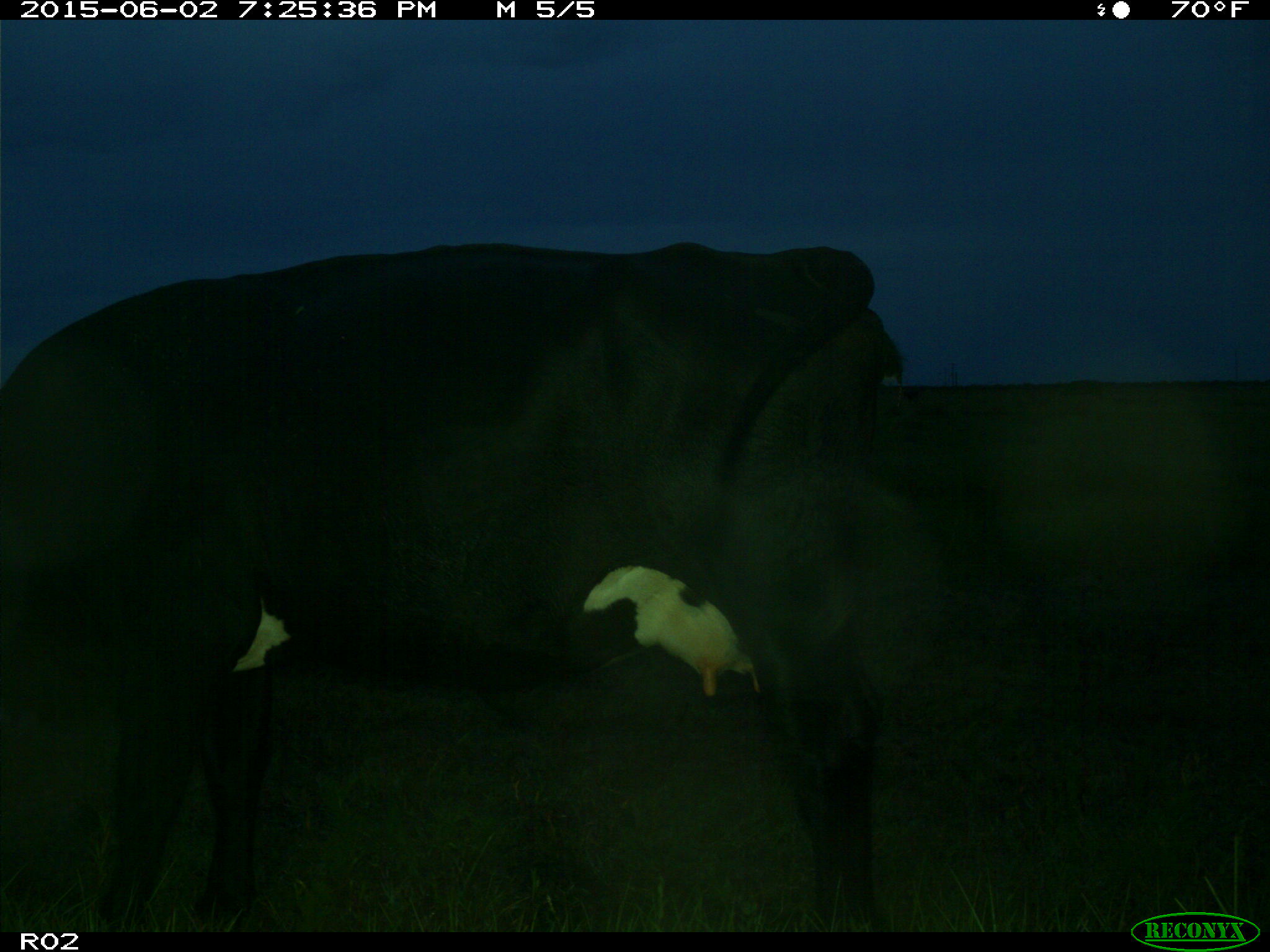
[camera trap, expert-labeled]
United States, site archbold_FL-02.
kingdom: Animalia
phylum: Chordata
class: Mammalia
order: Artiodactyla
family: Bovidae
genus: Bos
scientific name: Bos taurus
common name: domestic cow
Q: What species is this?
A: Bos taurus (domestic cow).